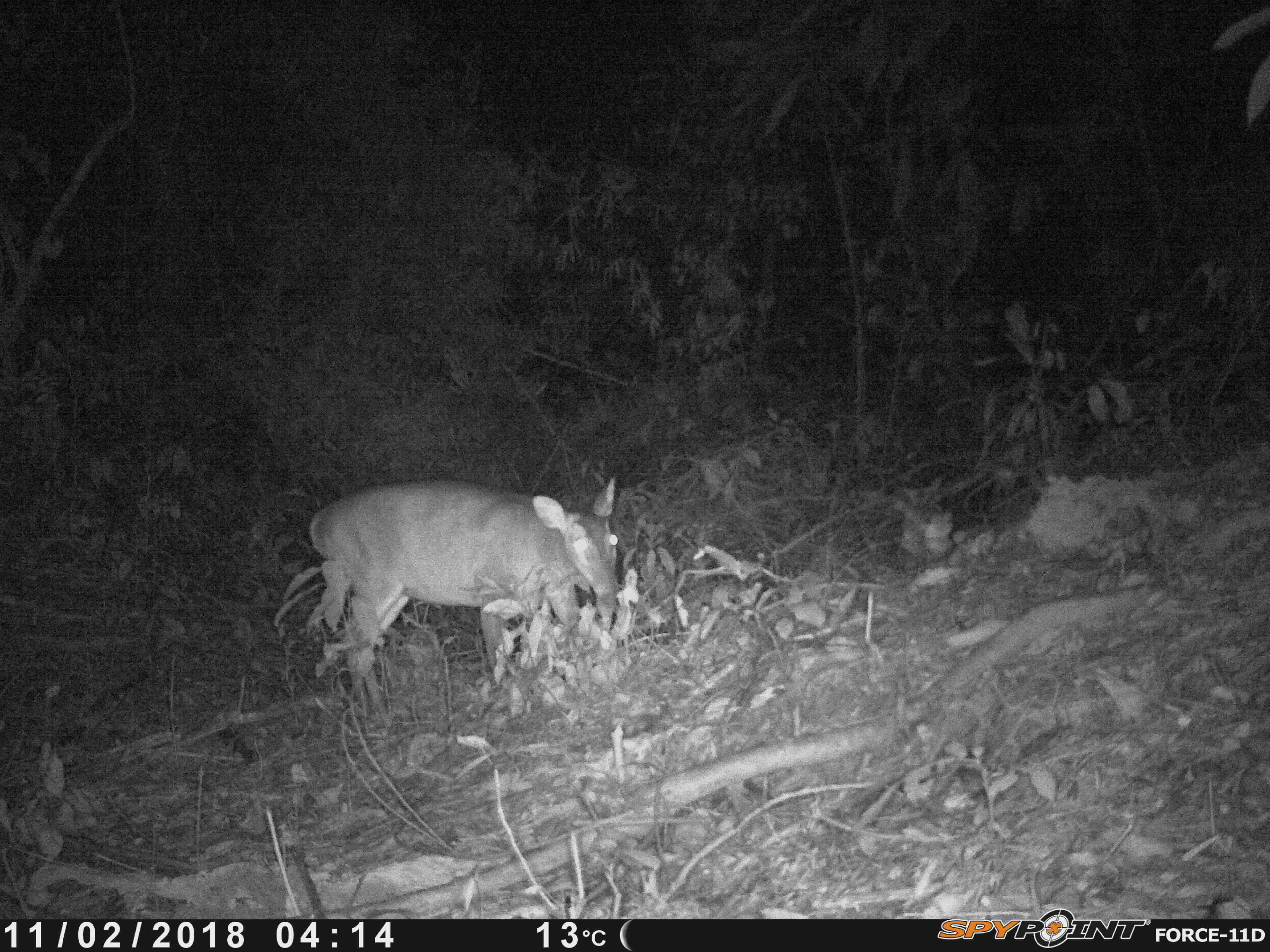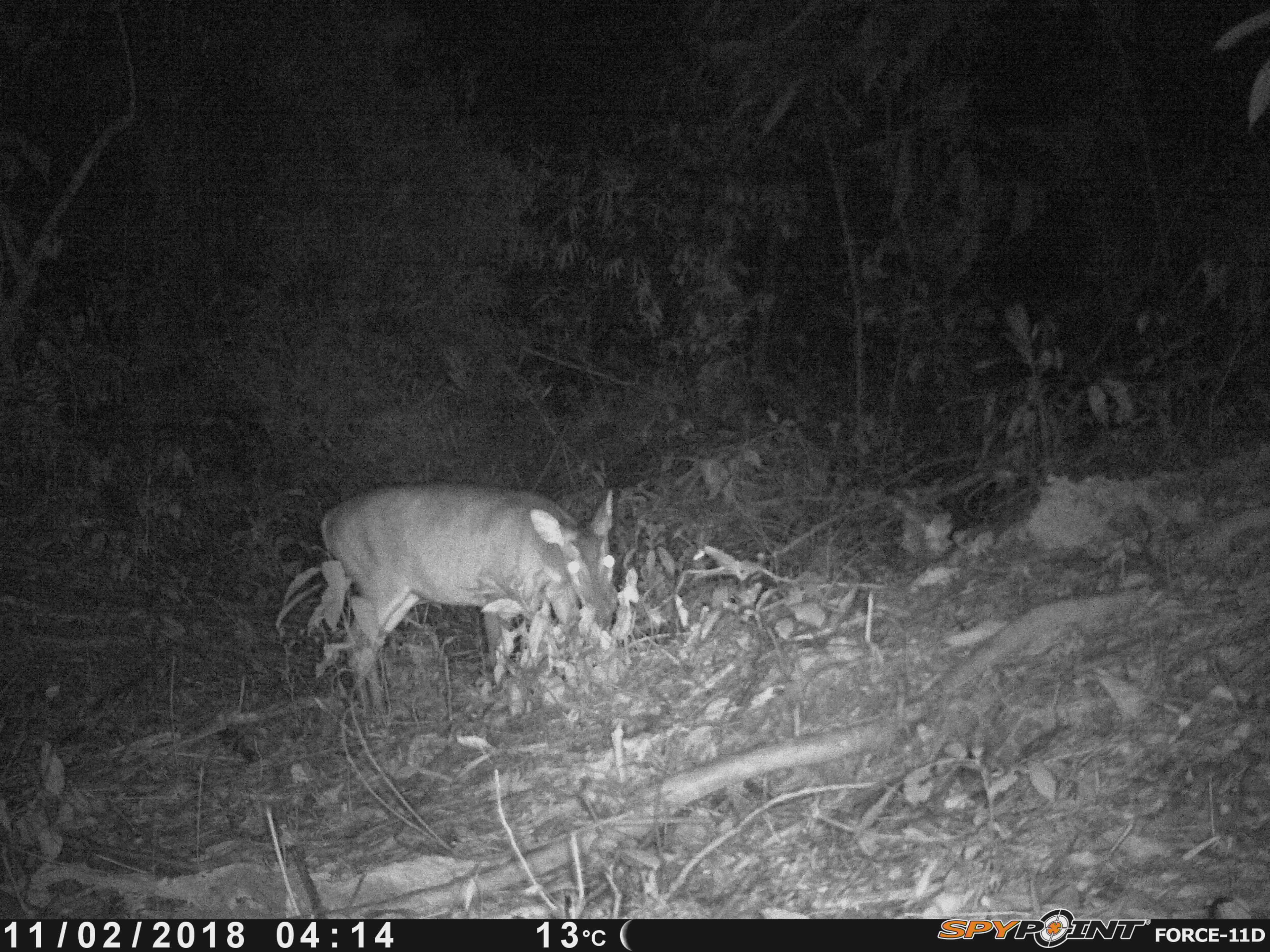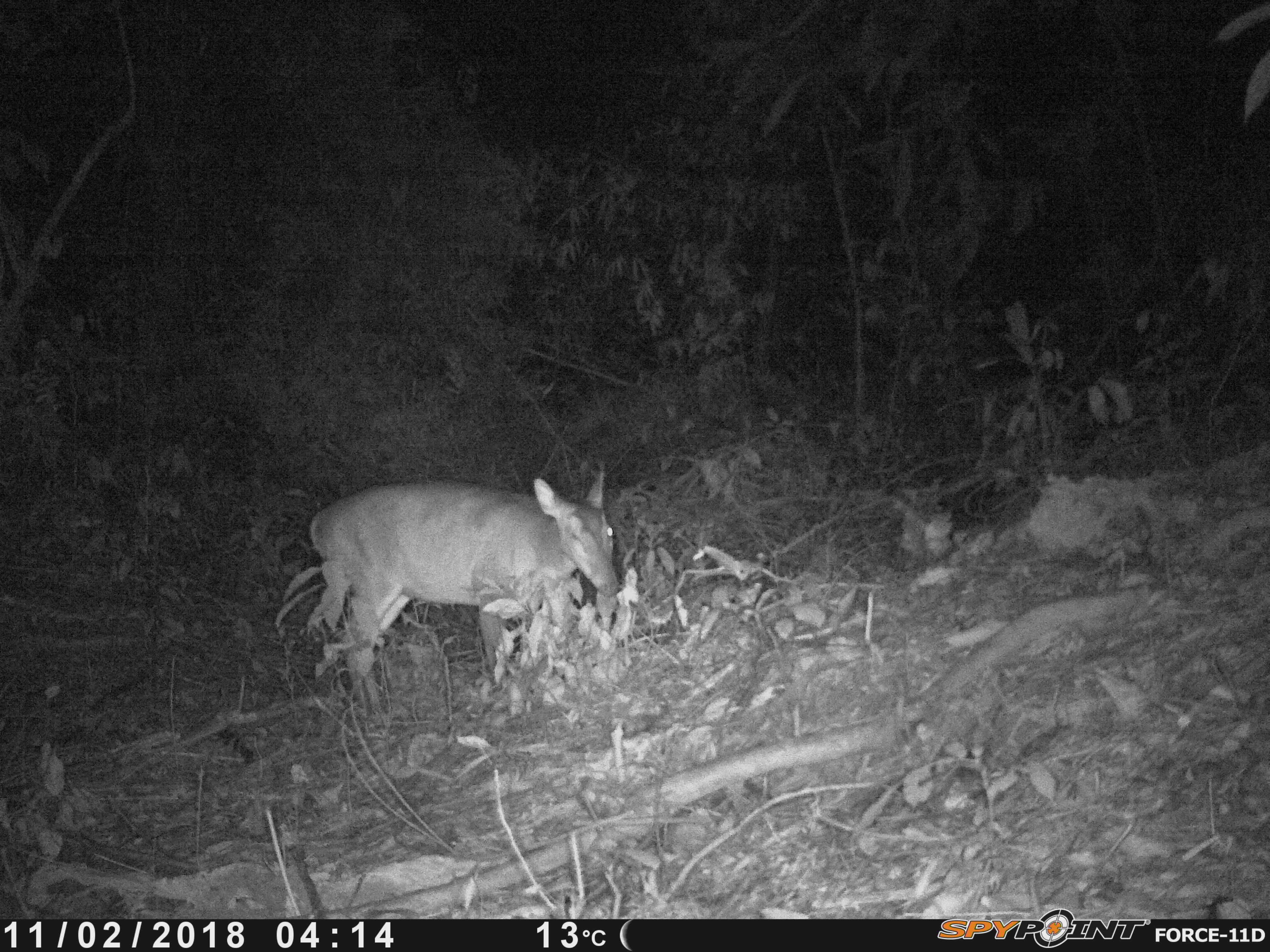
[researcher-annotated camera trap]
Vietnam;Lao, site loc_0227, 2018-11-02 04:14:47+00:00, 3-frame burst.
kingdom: Animalia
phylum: Chordata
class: Mammalia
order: Artiodactyla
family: Cervidae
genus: Muntiacus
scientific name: Muntiacus vuquangensis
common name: large-antlered muntjac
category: large antlered muntjac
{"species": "large antlered muntjac (large-antlered muntjac) (Muntiacus vuquangensis)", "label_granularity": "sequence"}